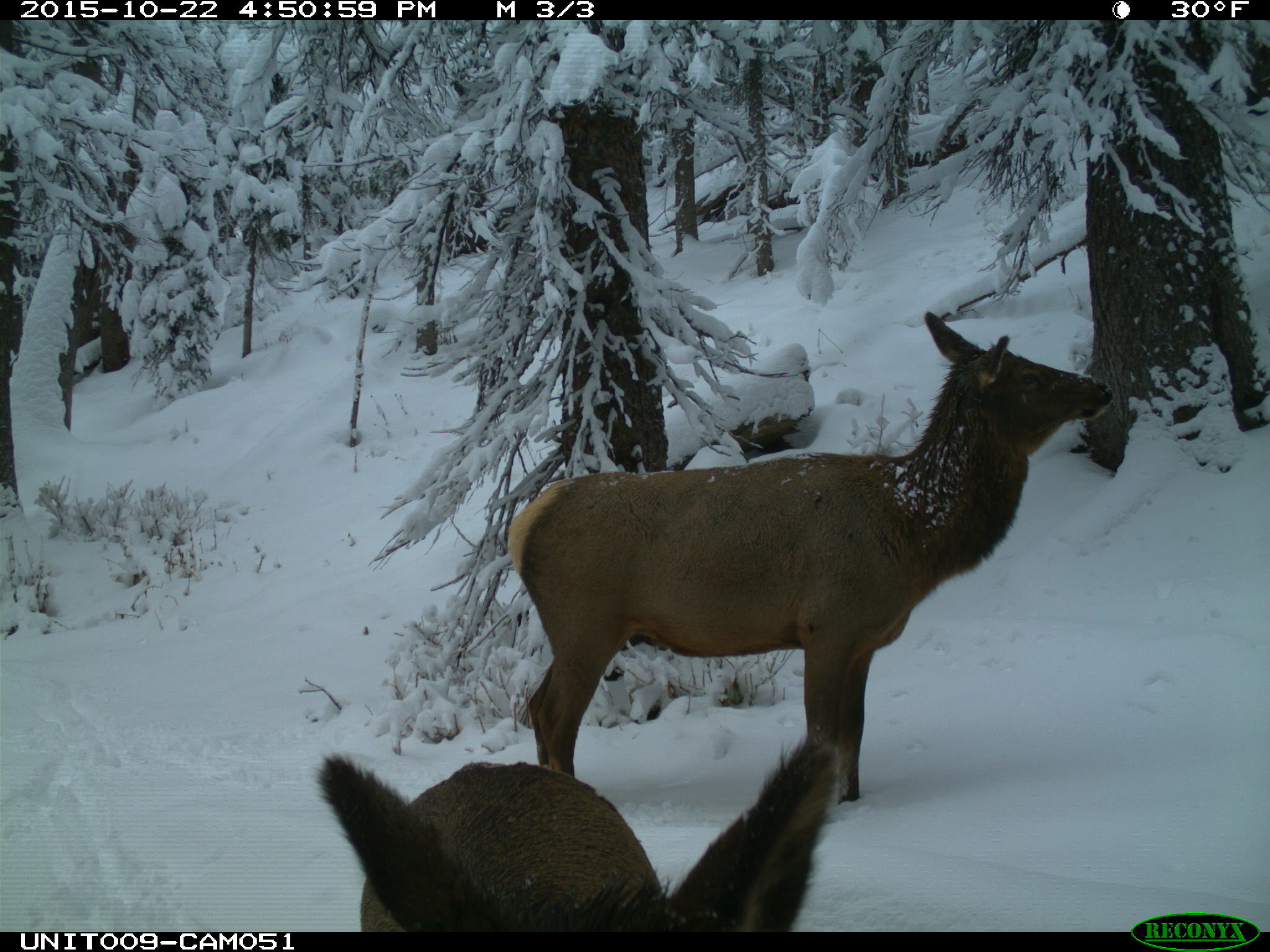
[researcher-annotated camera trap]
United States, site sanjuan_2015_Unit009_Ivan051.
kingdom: Animalia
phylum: Chordata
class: Mammalia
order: Artiodactyla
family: Cervidae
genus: Cervus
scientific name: Cervus elaphus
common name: red deer